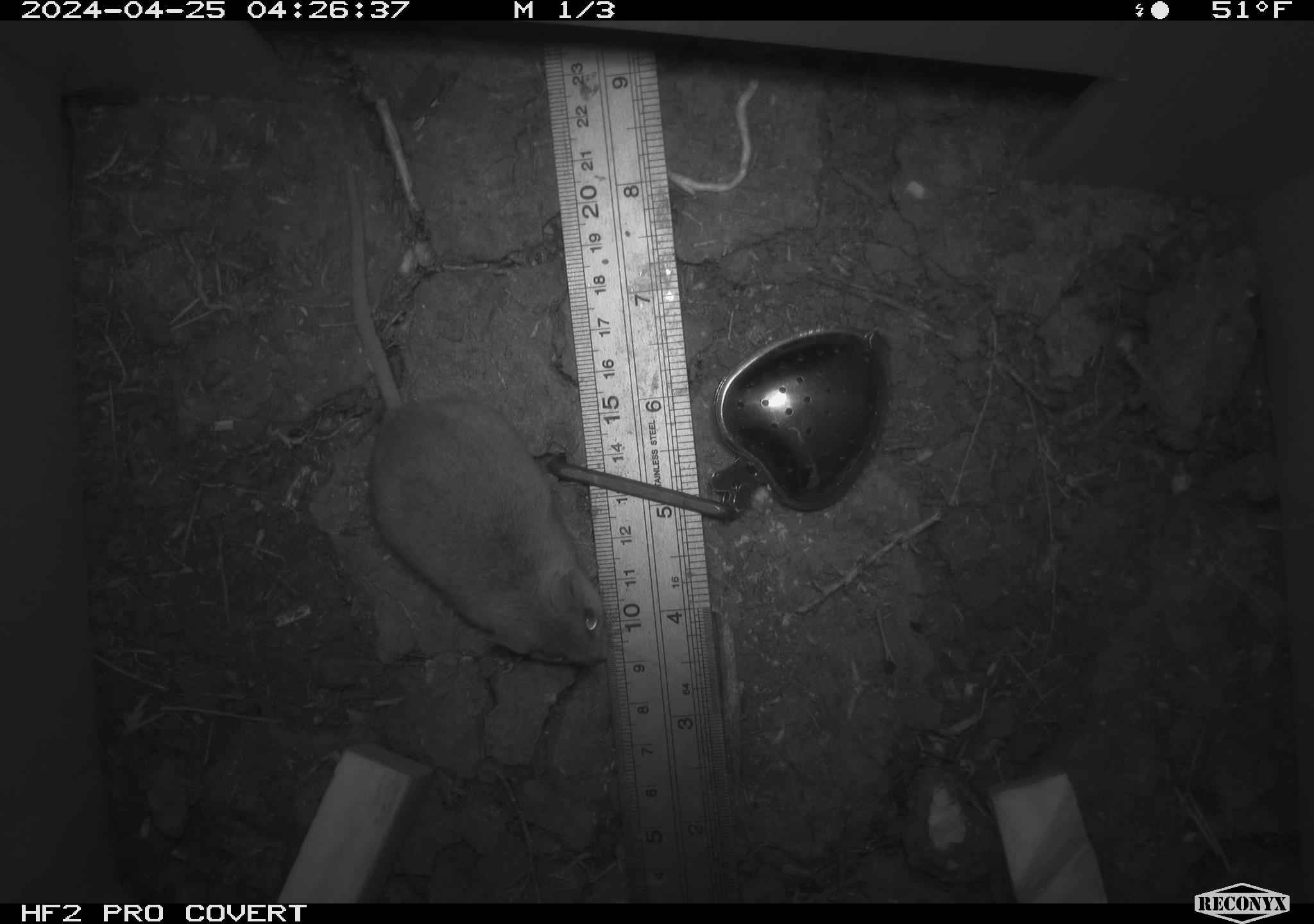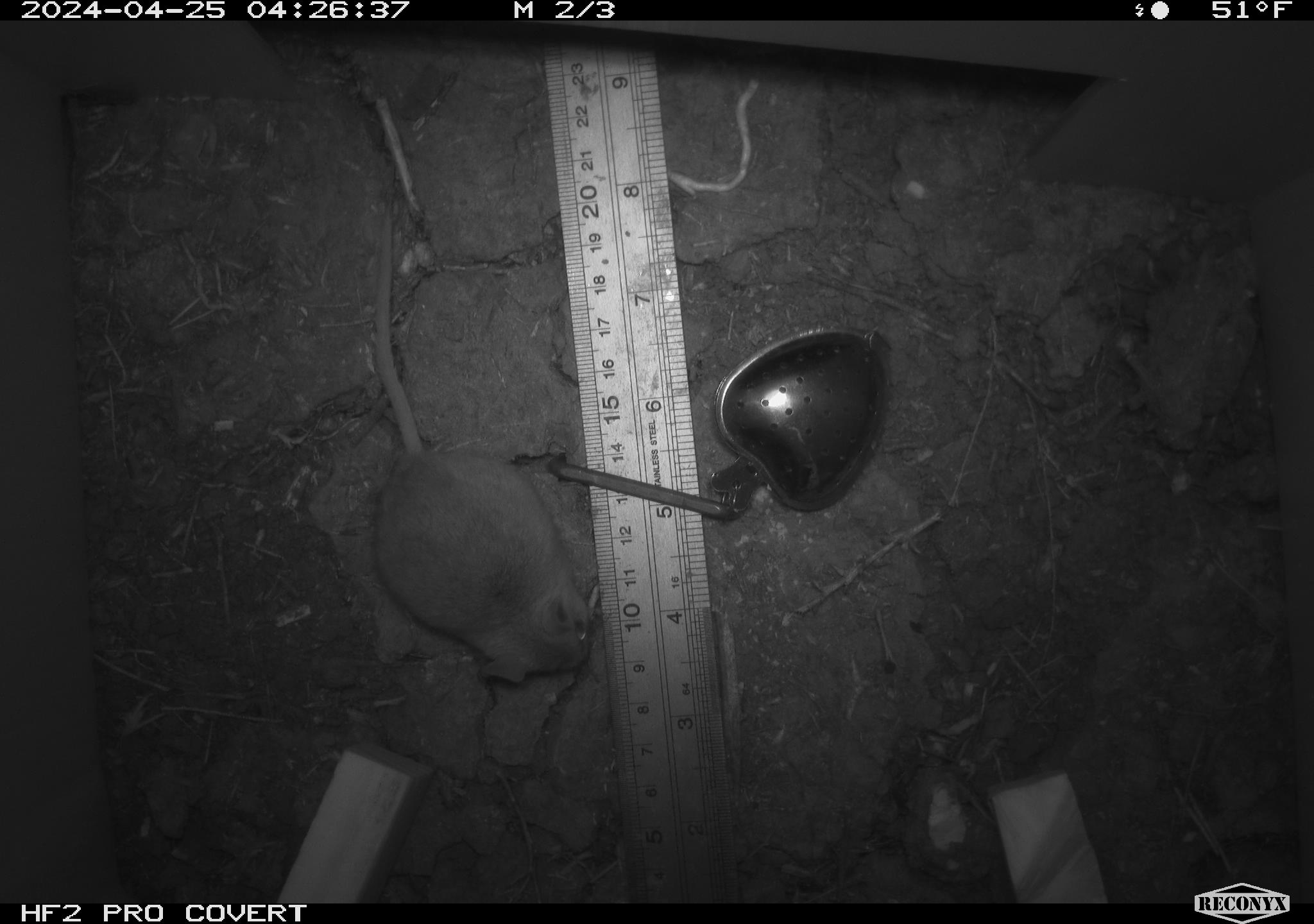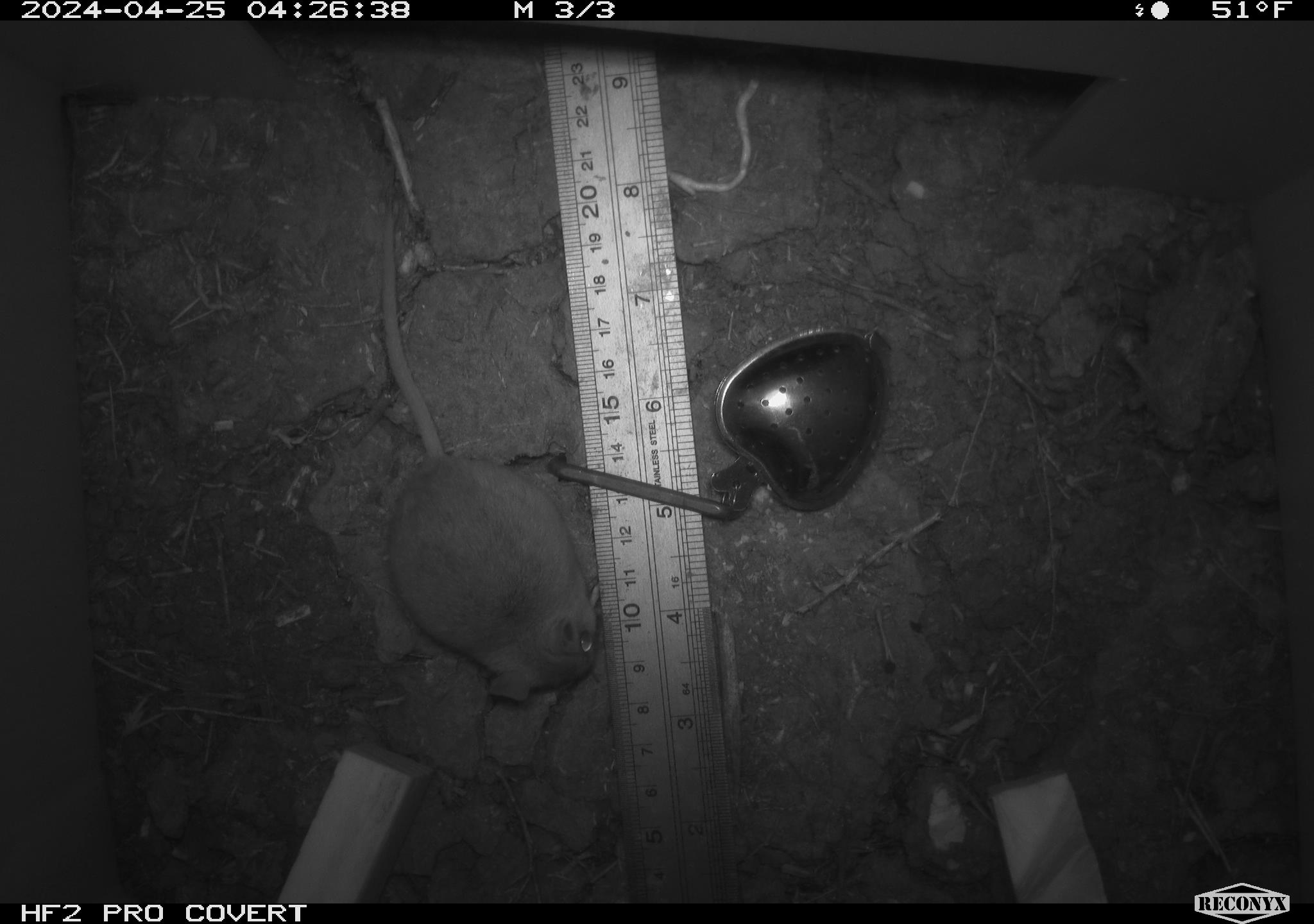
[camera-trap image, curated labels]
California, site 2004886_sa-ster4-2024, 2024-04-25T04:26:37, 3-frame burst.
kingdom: Animalia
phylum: Chordata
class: Mammalia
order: Rodentia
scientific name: Rodentia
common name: mouse species